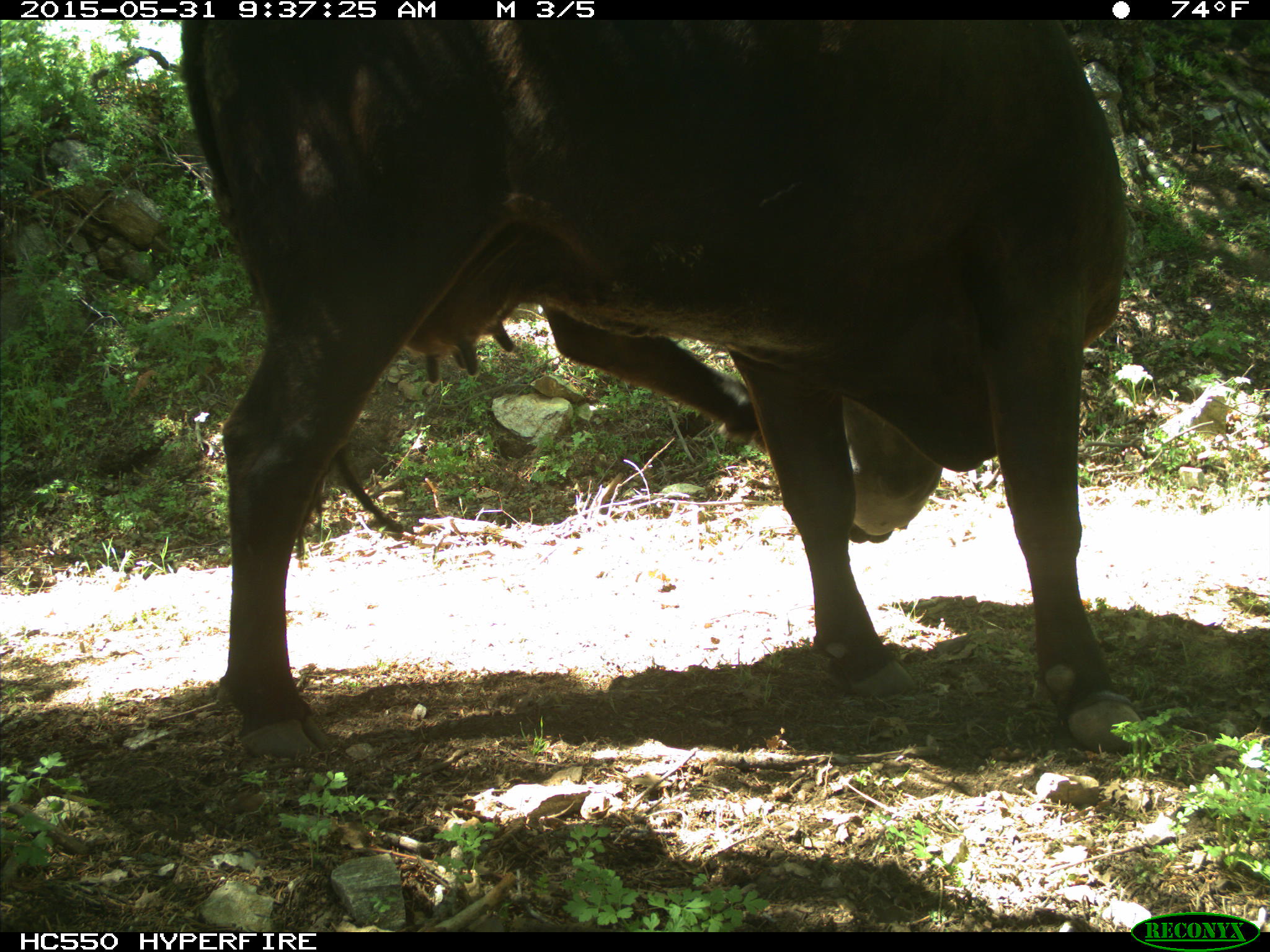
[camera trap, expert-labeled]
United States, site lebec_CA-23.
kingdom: Animalia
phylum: Chordata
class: Mammalia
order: Artiodactyla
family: Bovidae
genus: Bos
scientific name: Bos taurus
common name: domestic cow